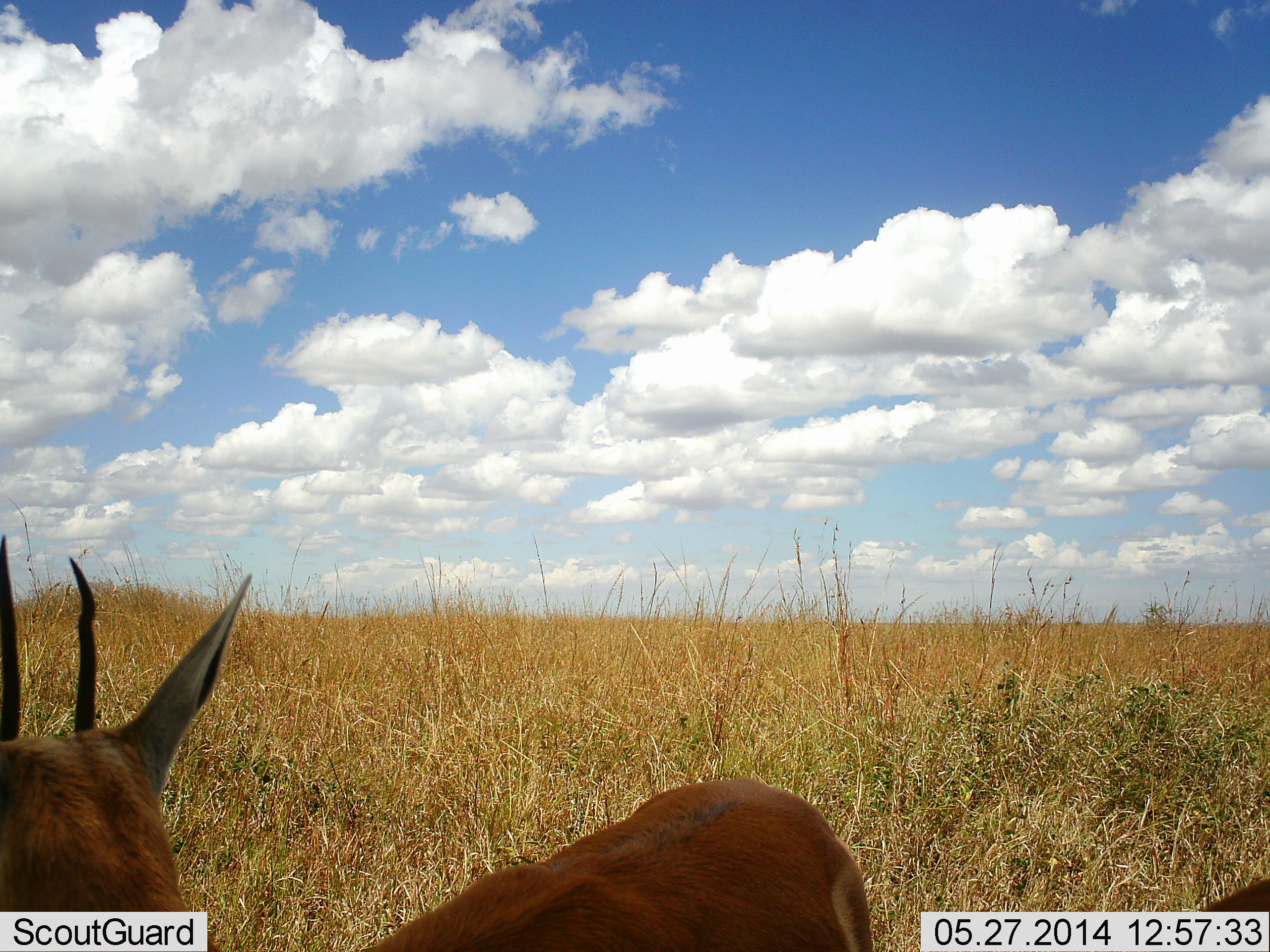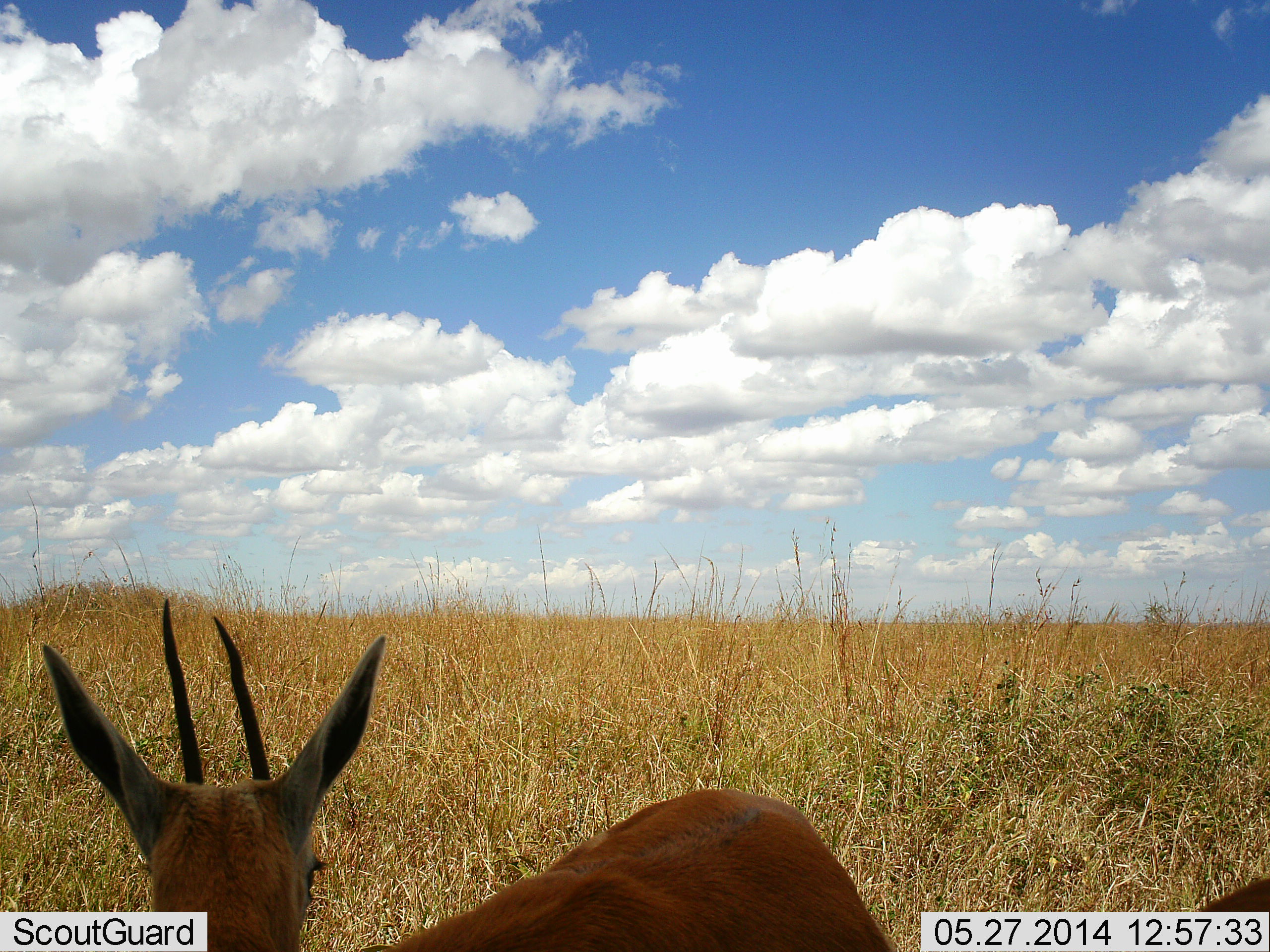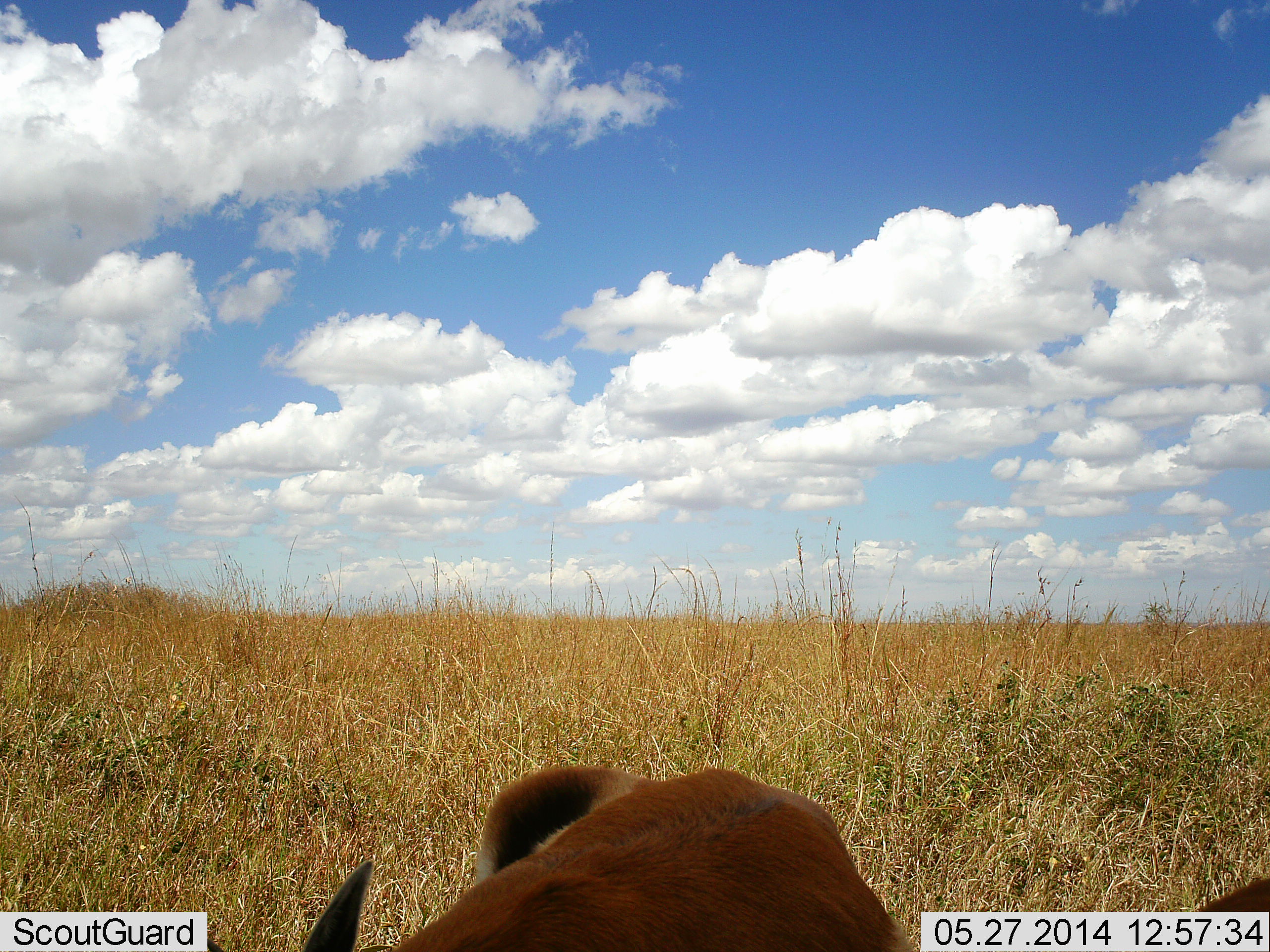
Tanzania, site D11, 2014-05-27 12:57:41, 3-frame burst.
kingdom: Animalia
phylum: Chordata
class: Mammalia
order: Artiodactyla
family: Bovidae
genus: Eudorcas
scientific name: Eudorcas thomsonii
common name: thomson's gazelle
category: gazellethomsons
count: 1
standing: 90%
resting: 10%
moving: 0%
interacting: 0%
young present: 0%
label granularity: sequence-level